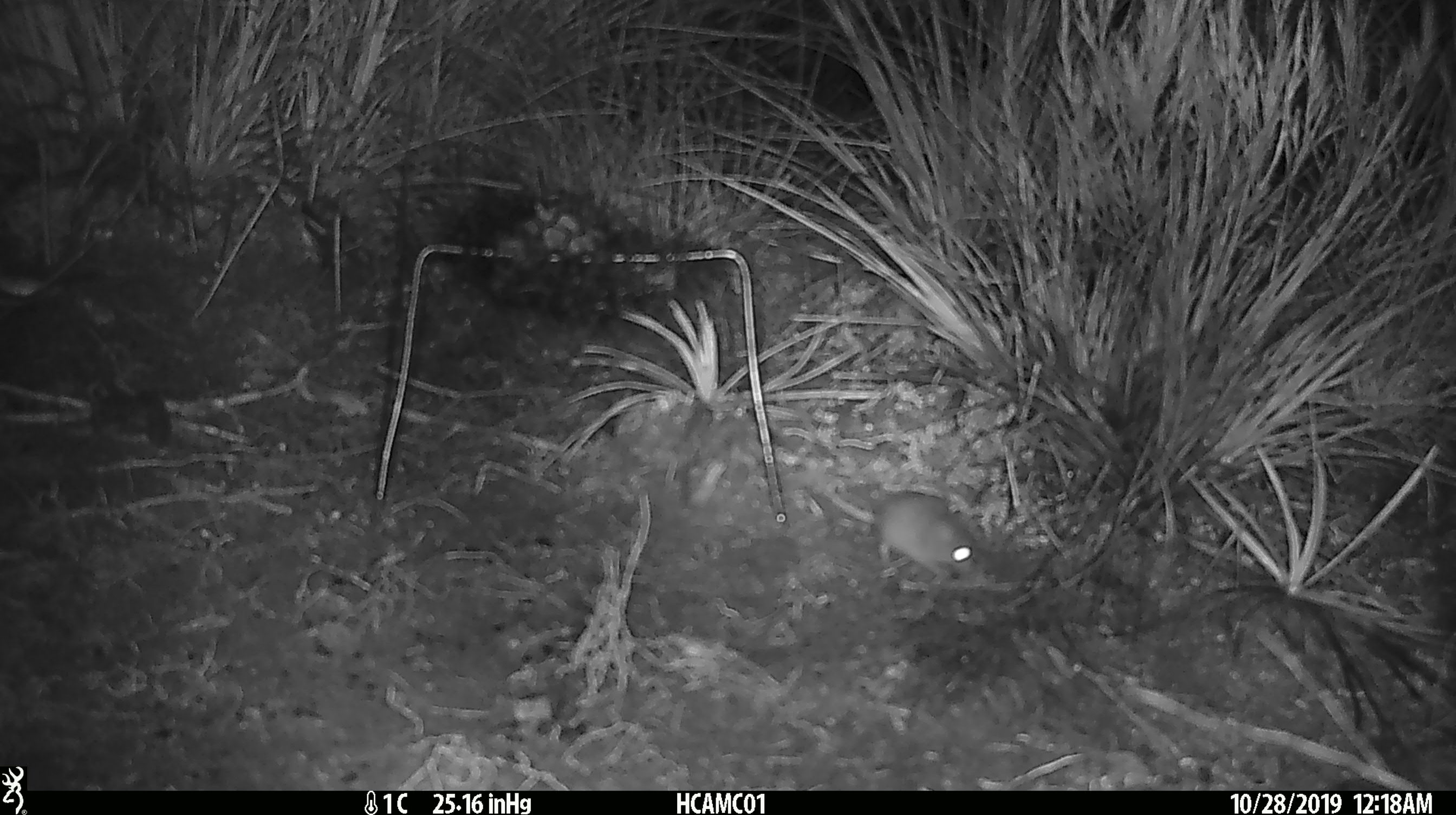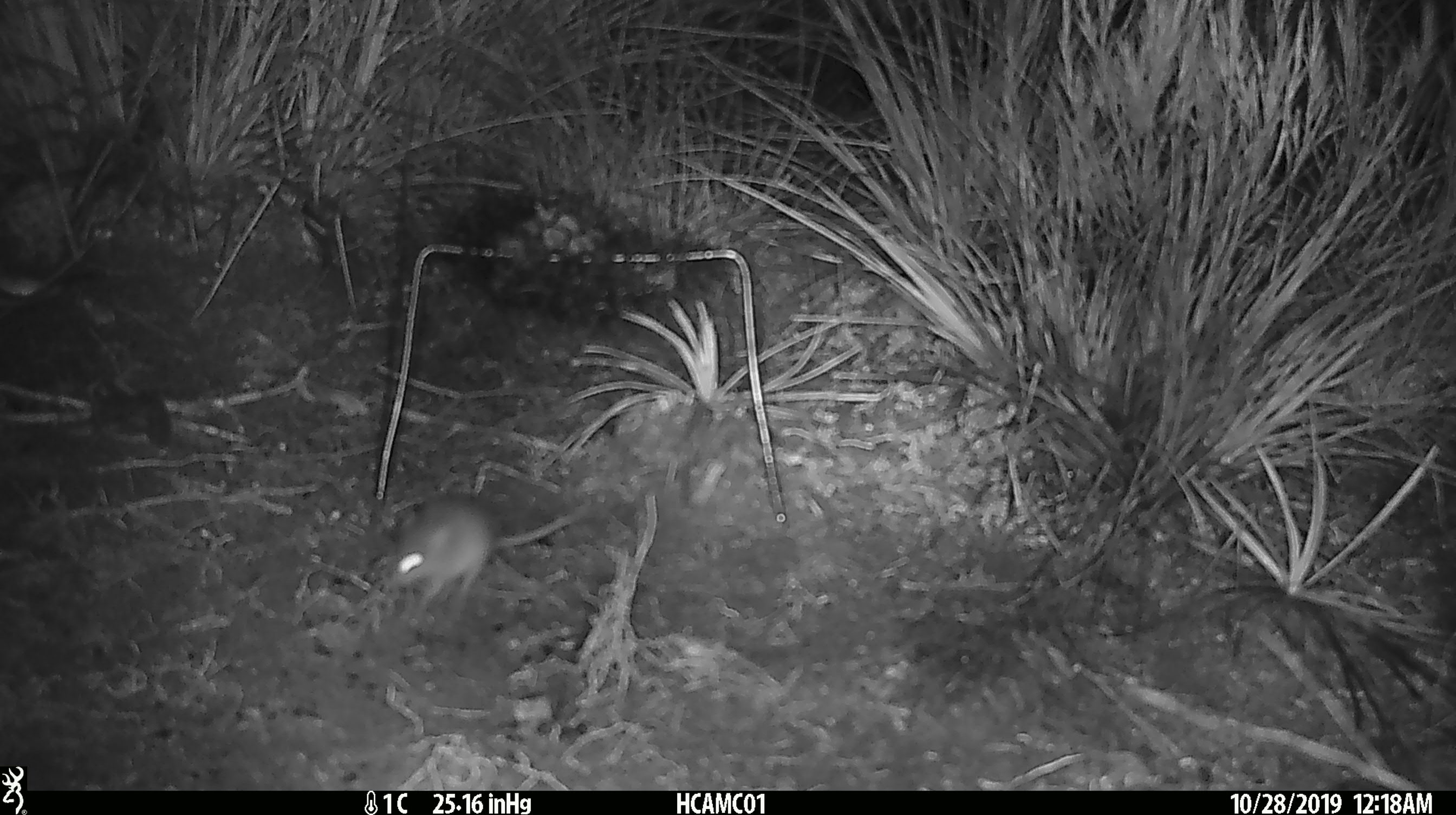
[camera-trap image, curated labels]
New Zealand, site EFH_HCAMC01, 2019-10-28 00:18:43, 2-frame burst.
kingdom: Animalia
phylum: Chordata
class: Mammalia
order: Rodentia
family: Muridae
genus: Mus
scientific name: Mus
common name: mouse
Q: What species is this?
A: Mouse (Mus).